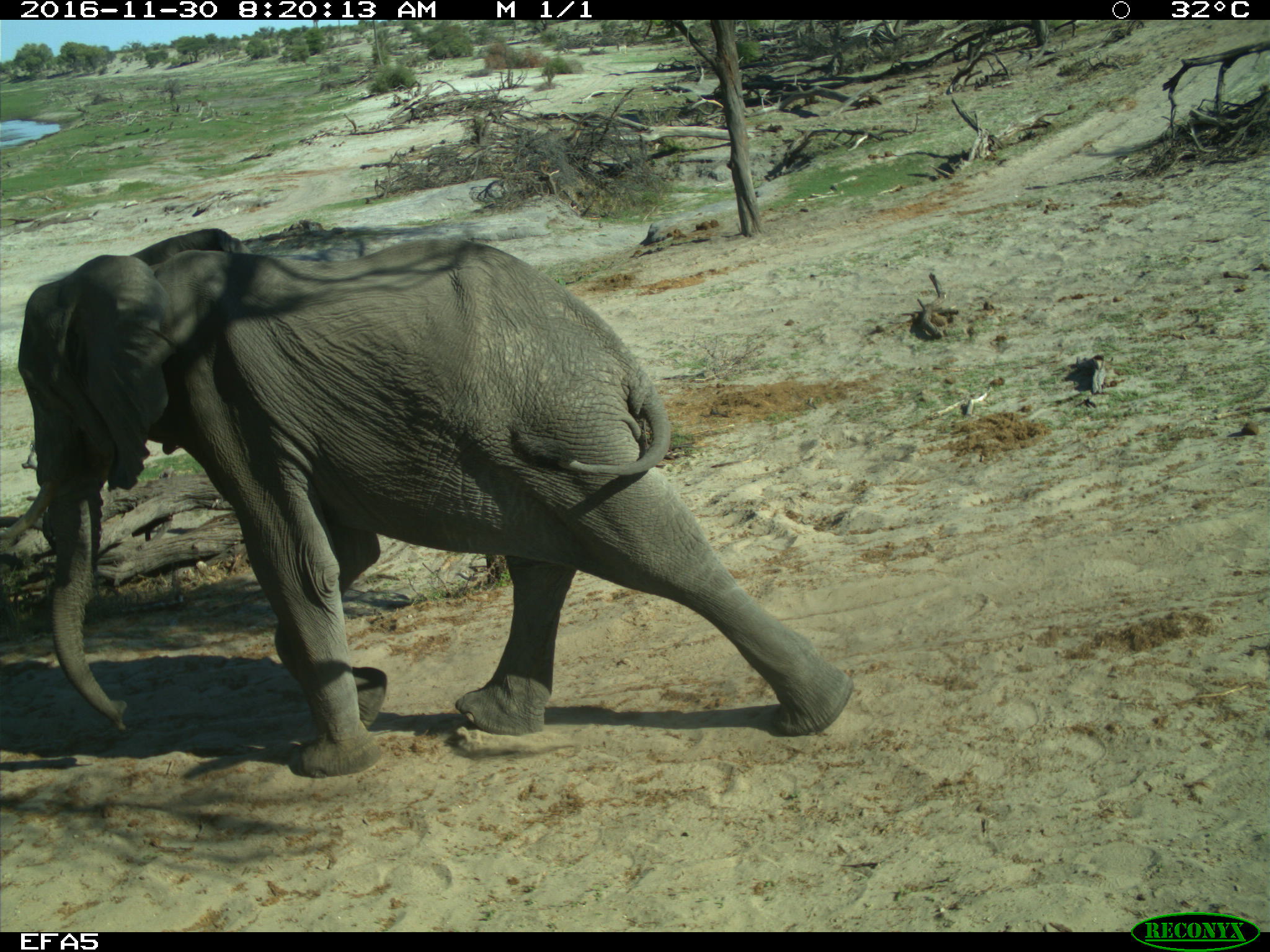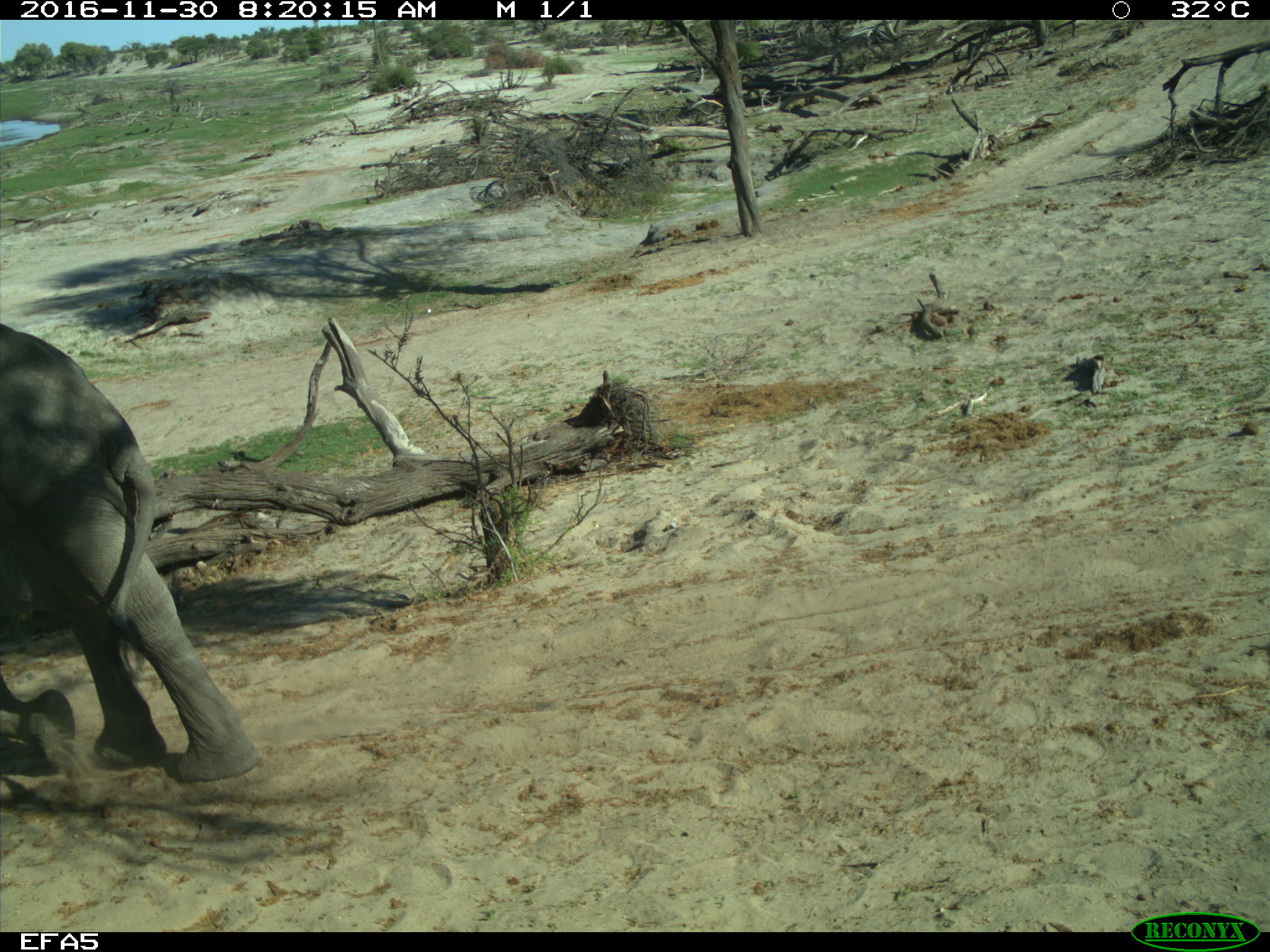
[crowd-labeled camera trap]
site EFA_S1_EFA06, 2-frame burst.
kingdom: Animalia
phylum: Chordata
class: Mammalia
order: Proboscidea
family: Elephantidae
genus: Loxodonta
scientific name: Loxodonta africana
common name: african bush elephant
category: elephant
Elephant (african bush elephant) (Loxodonta africana), count 1. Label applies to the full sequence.